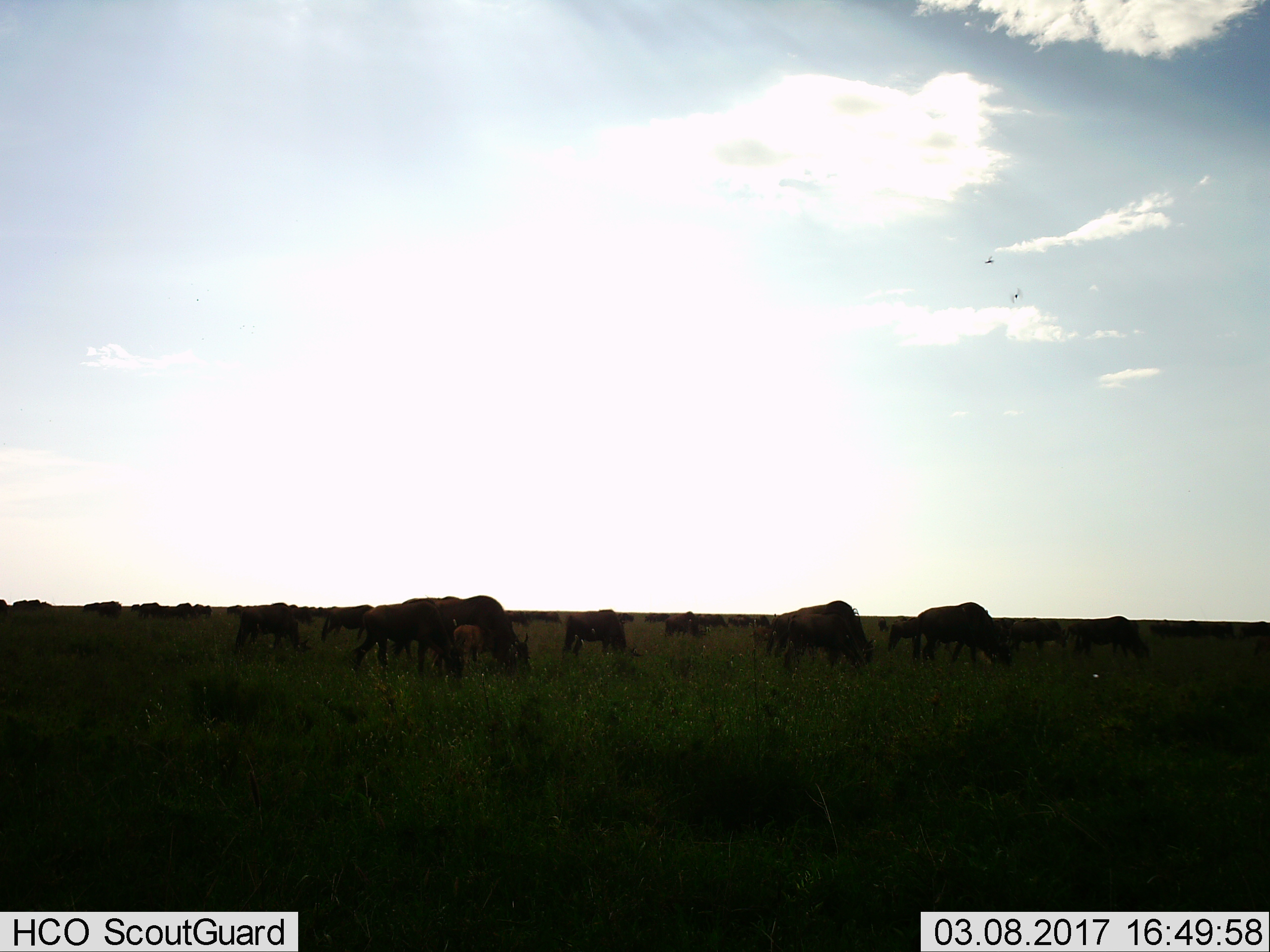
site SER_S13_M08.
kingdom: Animalia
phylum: Chordata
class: Mammalia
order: Artiodactyla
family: Bovidae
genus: Connochaetes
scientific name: Connochaetes taurinus taurinus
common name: blue wildebeest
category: wildebeestblue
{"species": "wildebeestblue (blue wildebeest) (Connochaetes taurinus taurinus)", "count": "11-50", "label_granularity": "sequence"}